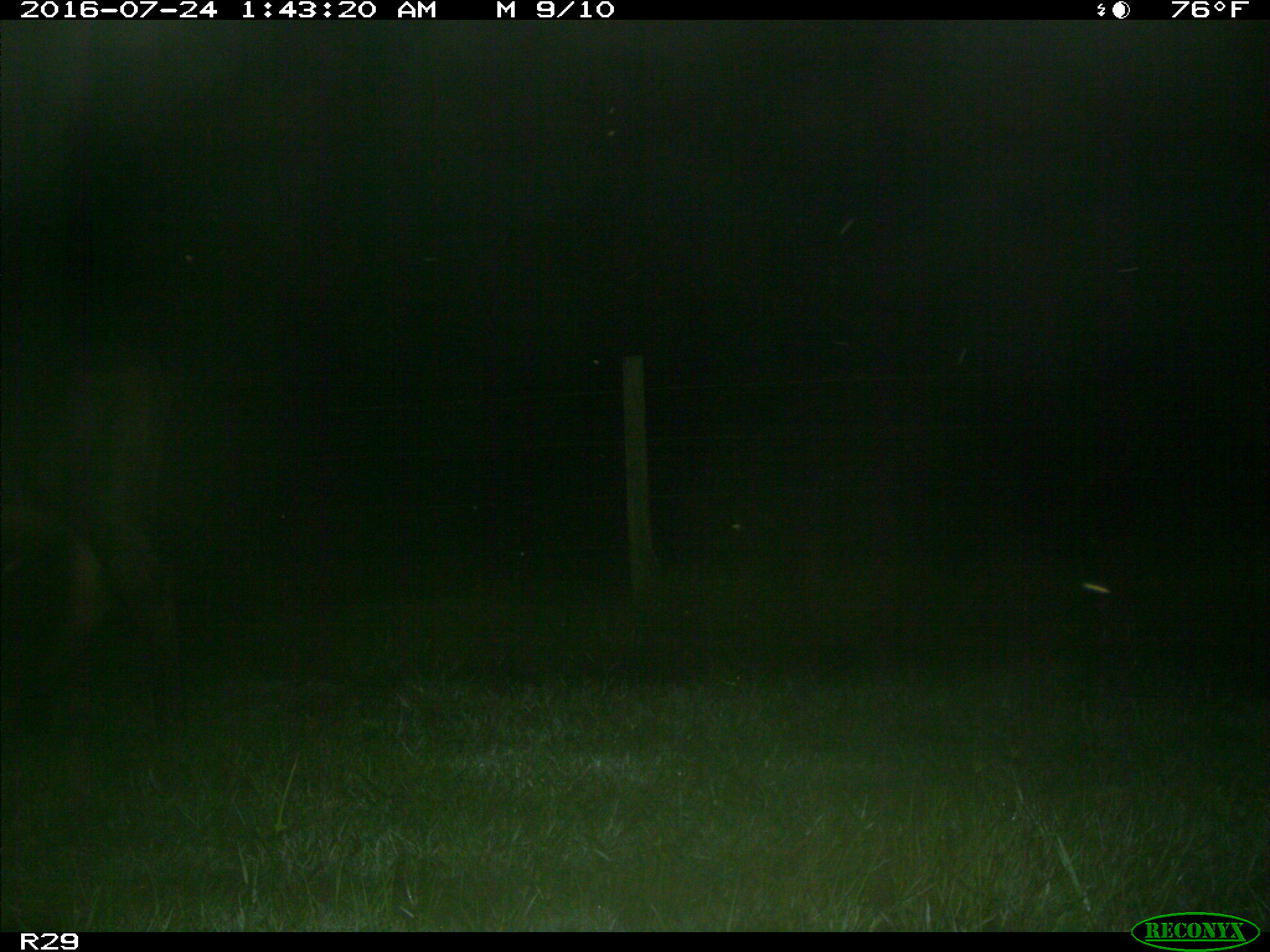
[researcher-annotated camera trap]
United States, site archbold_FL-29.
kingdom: Animalia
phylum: Chordata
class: Mammalia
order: Artiodactyla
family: Bovidae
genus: Bos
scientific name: Bos taurus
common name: domestic cow